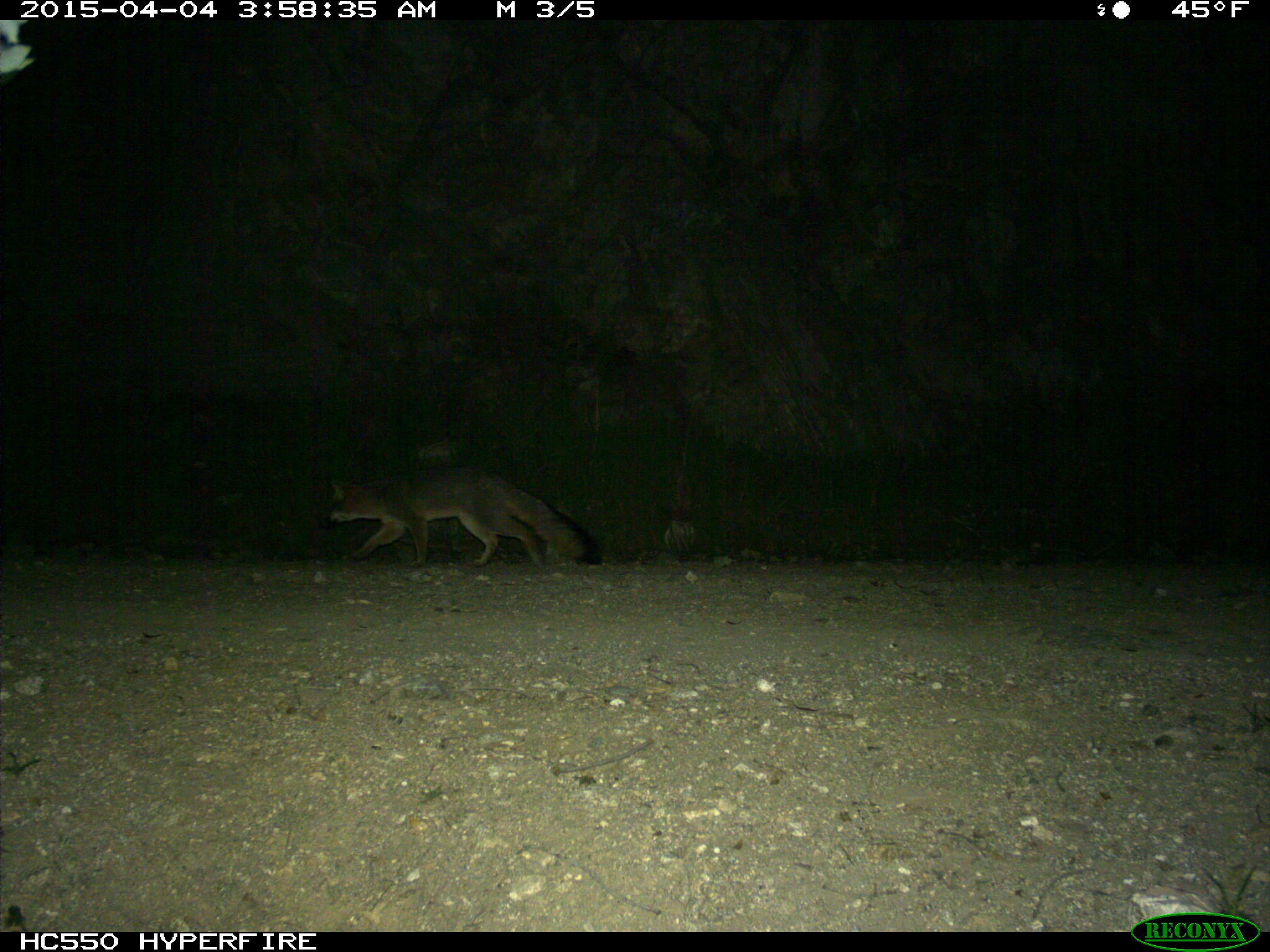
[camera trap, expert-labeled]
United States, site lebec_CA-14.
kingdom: Animalia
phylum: Chordata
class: Mammalia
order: Carnivora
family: Canidae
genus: Urocyon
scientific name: Urocyon cinereoargenteus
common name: gray fox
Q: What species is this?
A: Urocyon cinereoargenteus (gray fox).